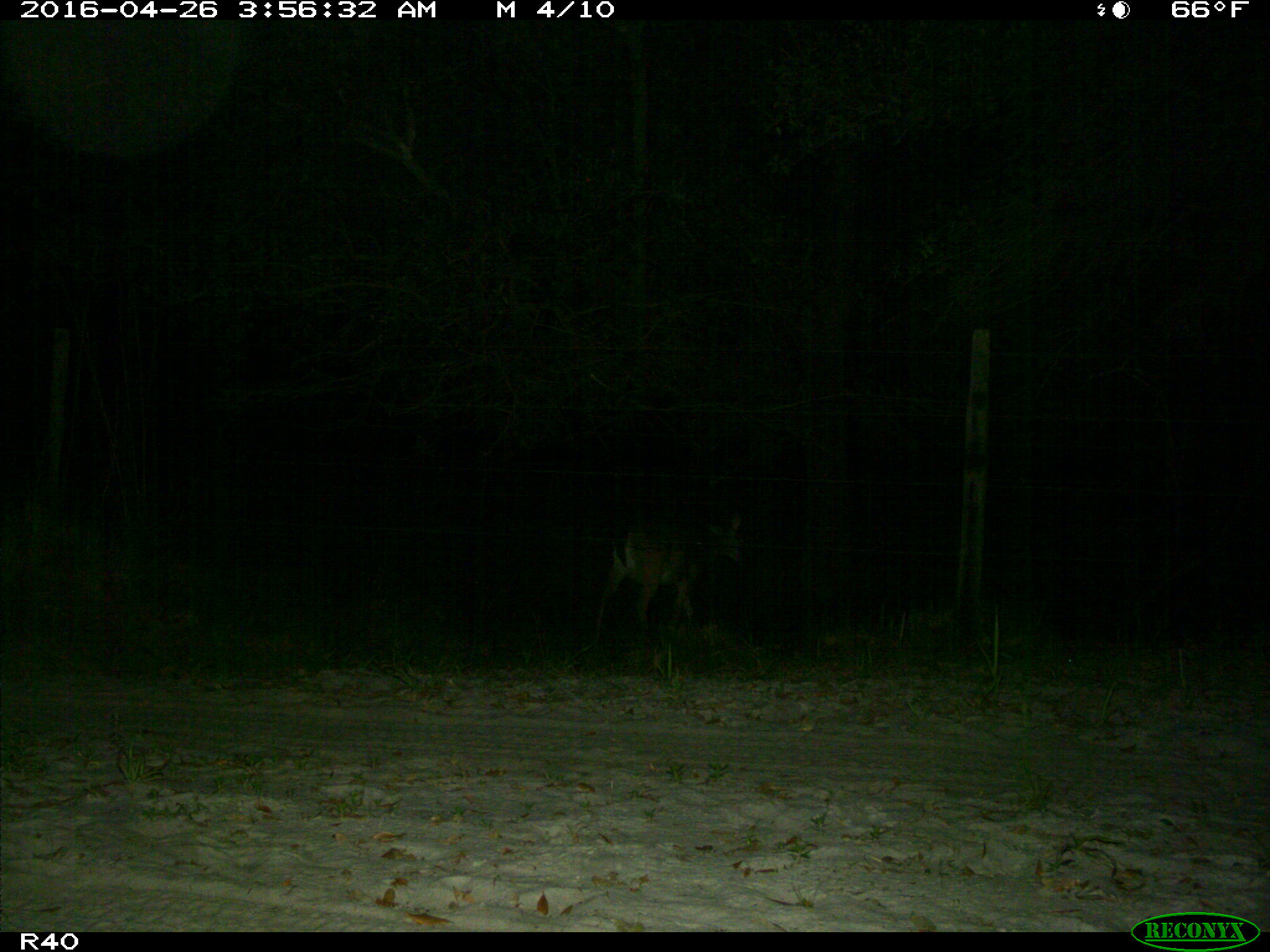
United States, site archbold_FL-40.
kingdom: Animalia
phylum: Chordata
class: Mammalia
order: Artiodactyla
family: Cervidae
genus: Odocoileus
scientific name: Odocoileus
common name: deer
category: unidentified deer